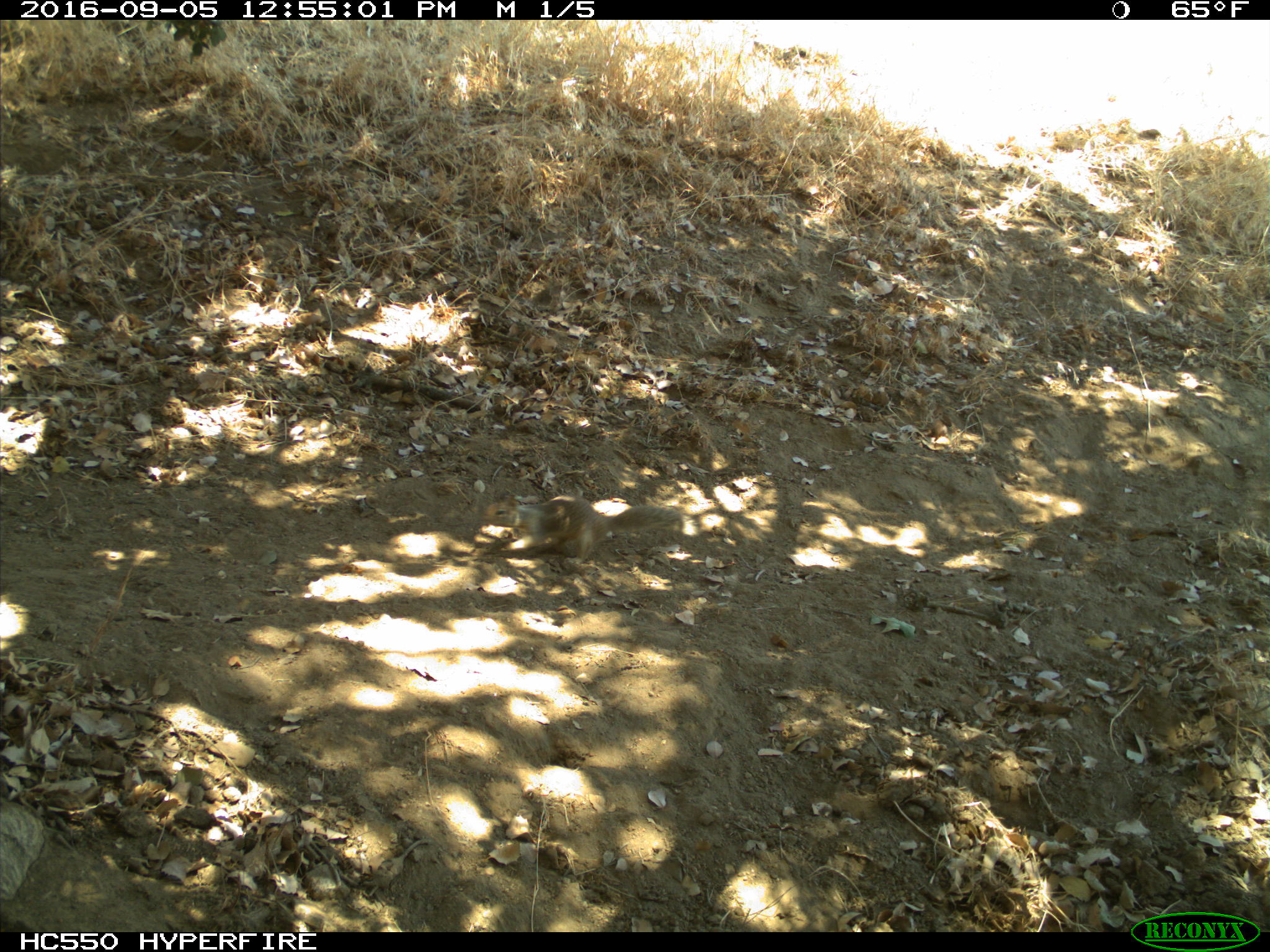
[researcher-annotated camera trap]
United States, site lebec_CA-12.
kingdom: Animalia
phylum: Chordata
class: Mammalia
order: Rodentia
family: Sciuridae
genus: Otospermophilus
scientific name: Otospermophilus beecheyi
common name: california ground squirrel